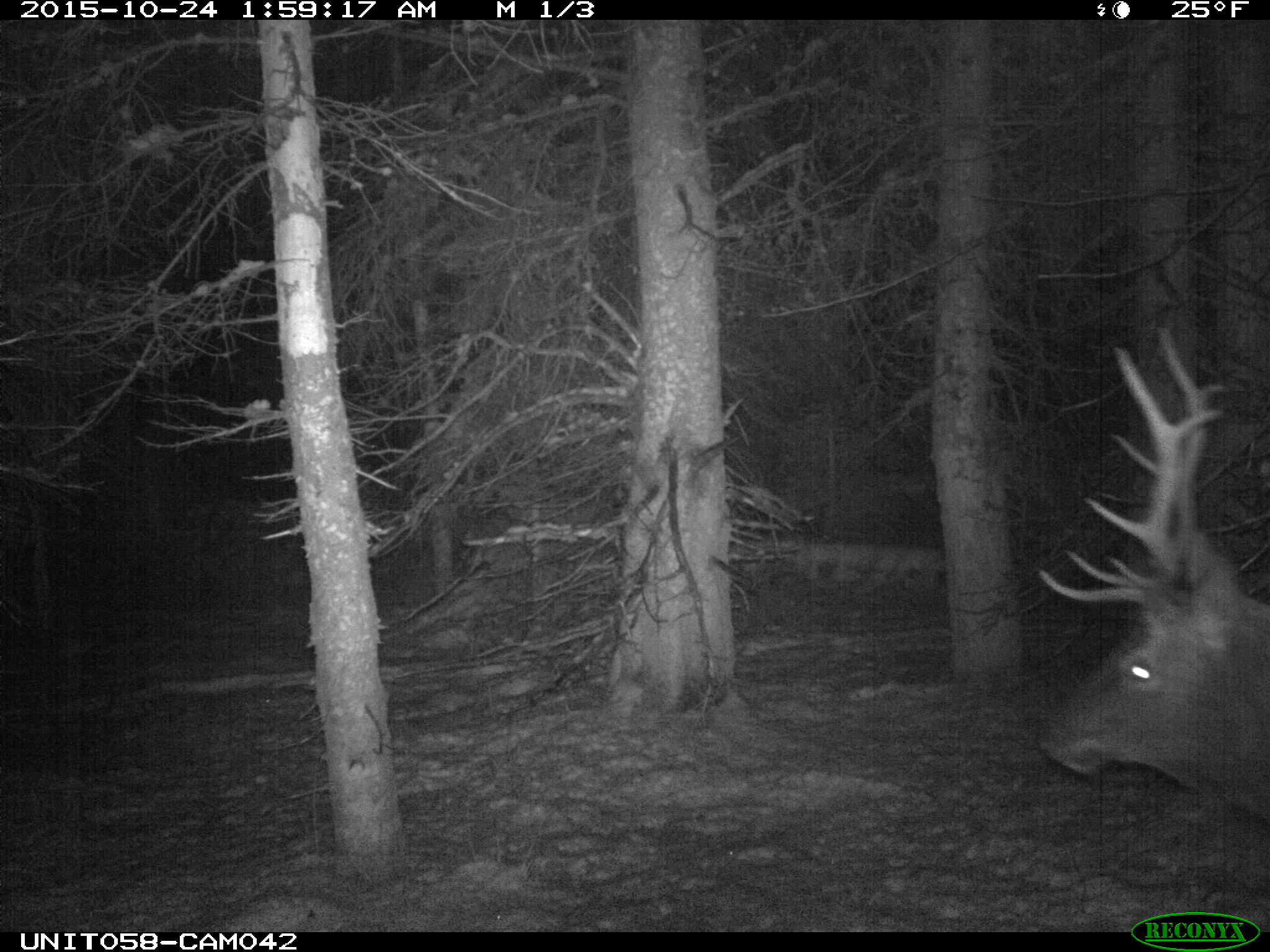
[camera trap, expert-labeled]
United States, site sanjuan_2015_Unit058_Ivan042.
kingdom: Animalia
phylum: Chordata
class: Mammalia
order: Artiodactyla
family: Cervidae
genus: Cervus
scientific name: Cervus elaphus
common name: red deer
Cervus elaphus (red deer).